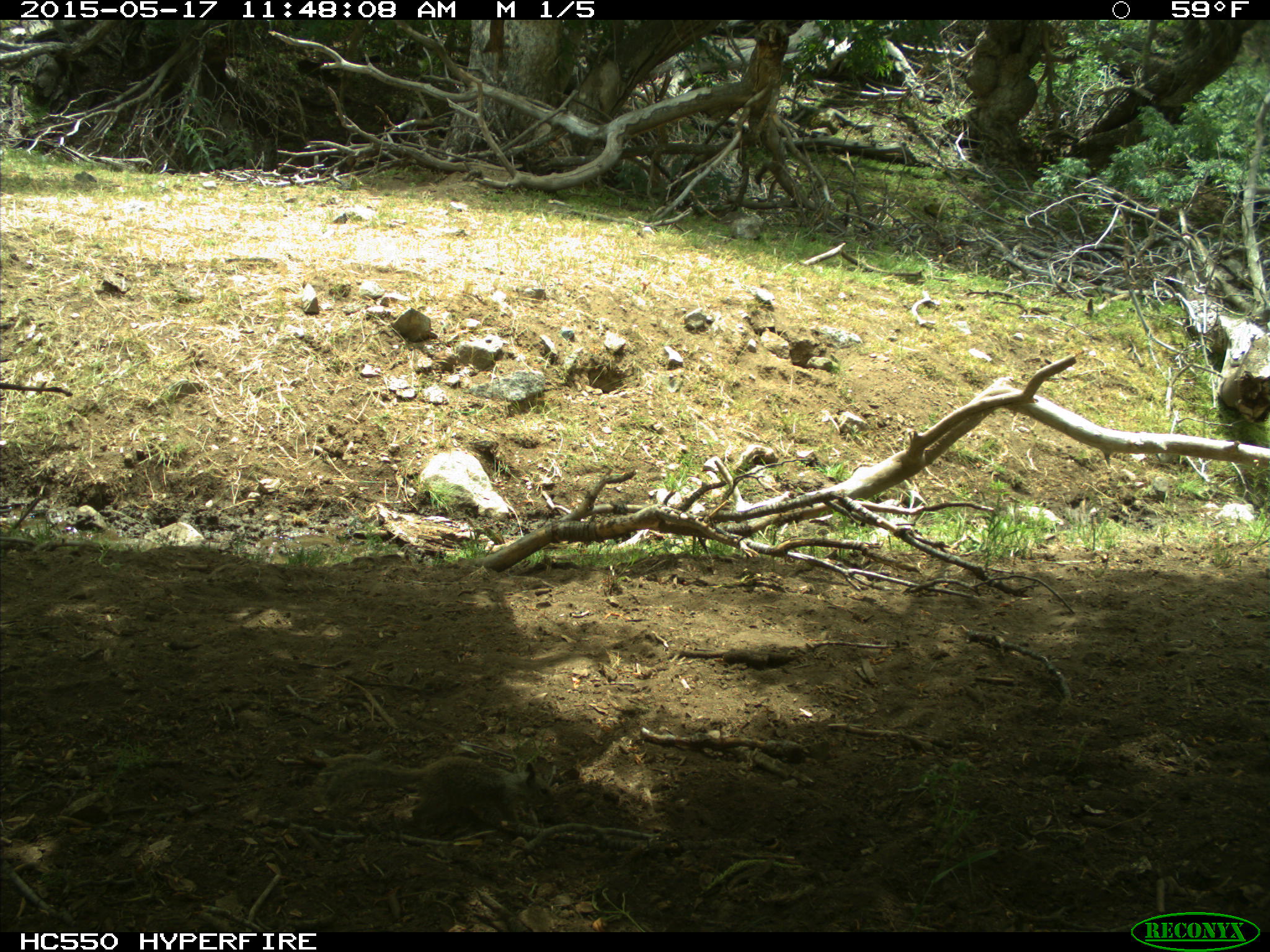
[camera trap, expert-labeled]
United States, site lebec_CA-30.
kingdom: Animalia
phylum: Chordata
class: Mammalia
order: Rodentia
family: Sciuridae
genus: Otospermophilus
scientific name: Otospermophilus beecheyi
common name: california ground squirrel